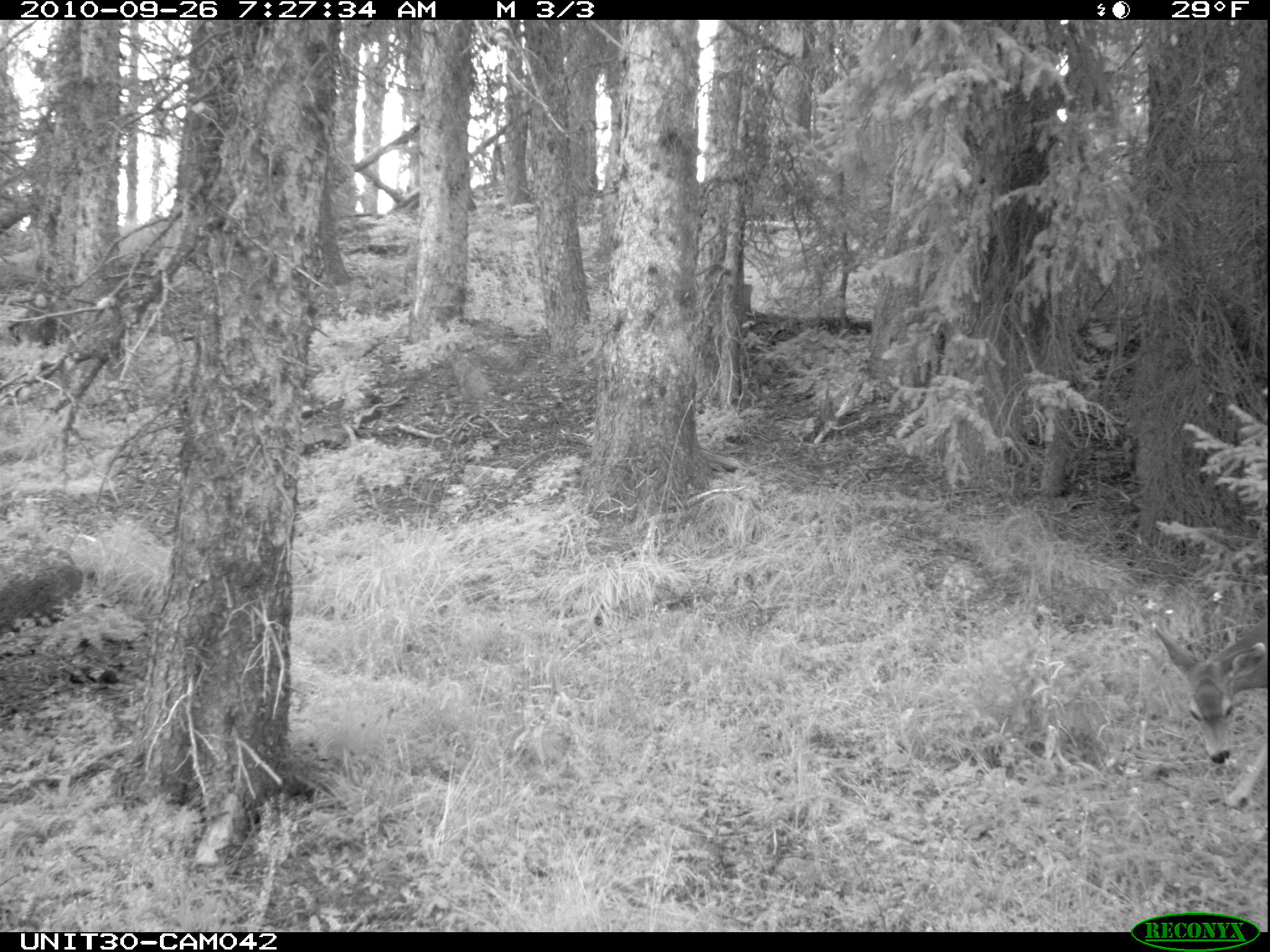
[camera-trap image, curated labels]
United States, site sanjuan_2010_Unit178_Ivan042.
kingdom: Animalia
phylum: Chordata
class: Mammalia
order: Artiodactyla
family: Cervidae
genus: Odocoileus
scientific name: Odocoileus hemionus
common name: mule deer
Odocoileus hemionus (mule deer).